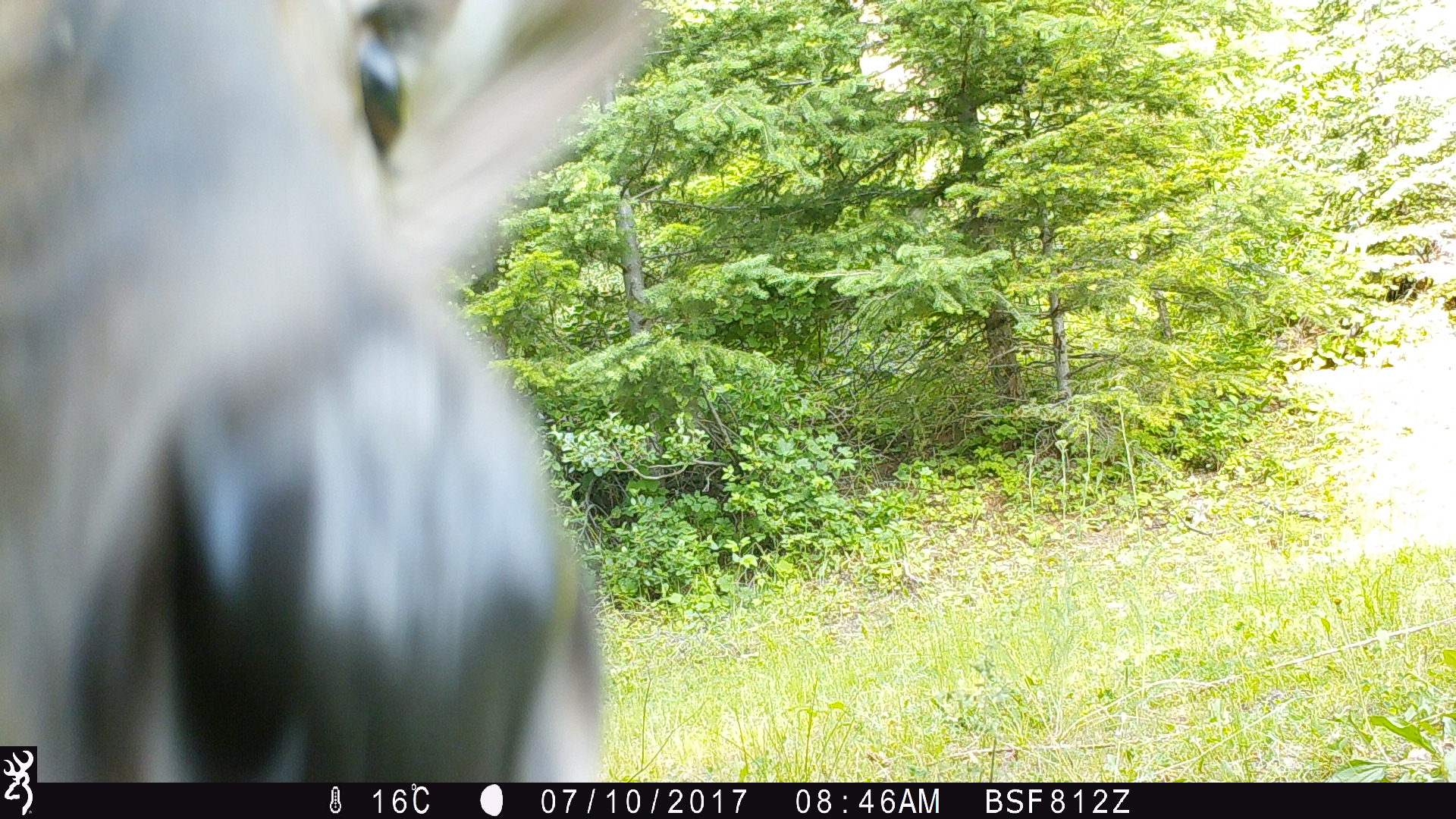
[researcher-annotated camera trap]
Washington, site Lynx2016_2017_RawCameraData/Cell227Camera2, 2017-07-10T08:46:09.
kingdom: Animalia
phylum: Chordata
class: Mammalia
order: Artiodactyla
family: Cervidae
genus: Odocoileus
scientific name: Odocoileus hemionus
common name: mule deer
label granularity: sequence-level